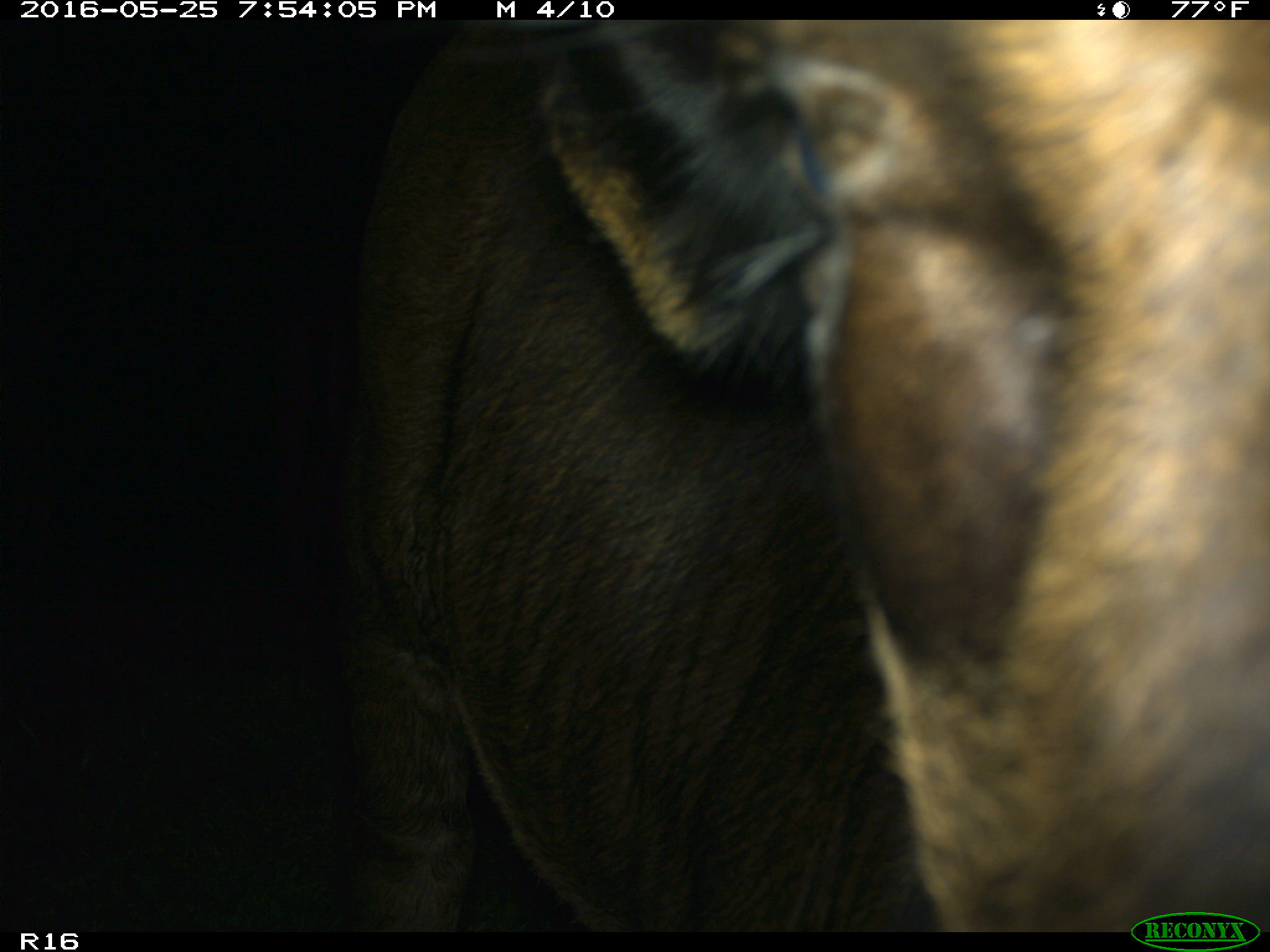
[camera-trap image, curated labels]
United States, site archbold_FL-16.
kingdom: Animalia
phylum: Chordata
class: Mammalia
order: Artiodactyla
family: Bovidae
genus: Bos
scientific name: Bos taurus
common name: domestic cow